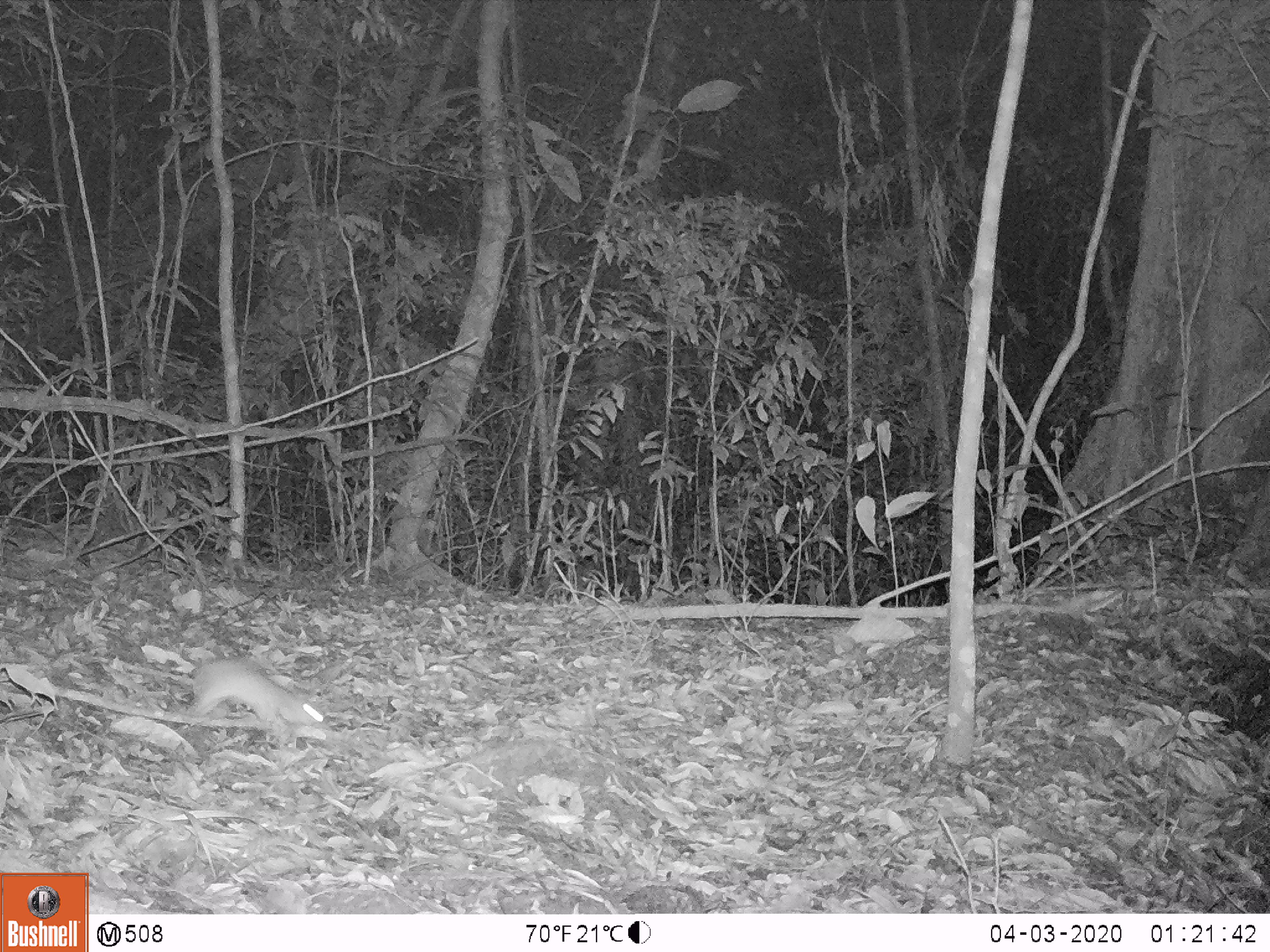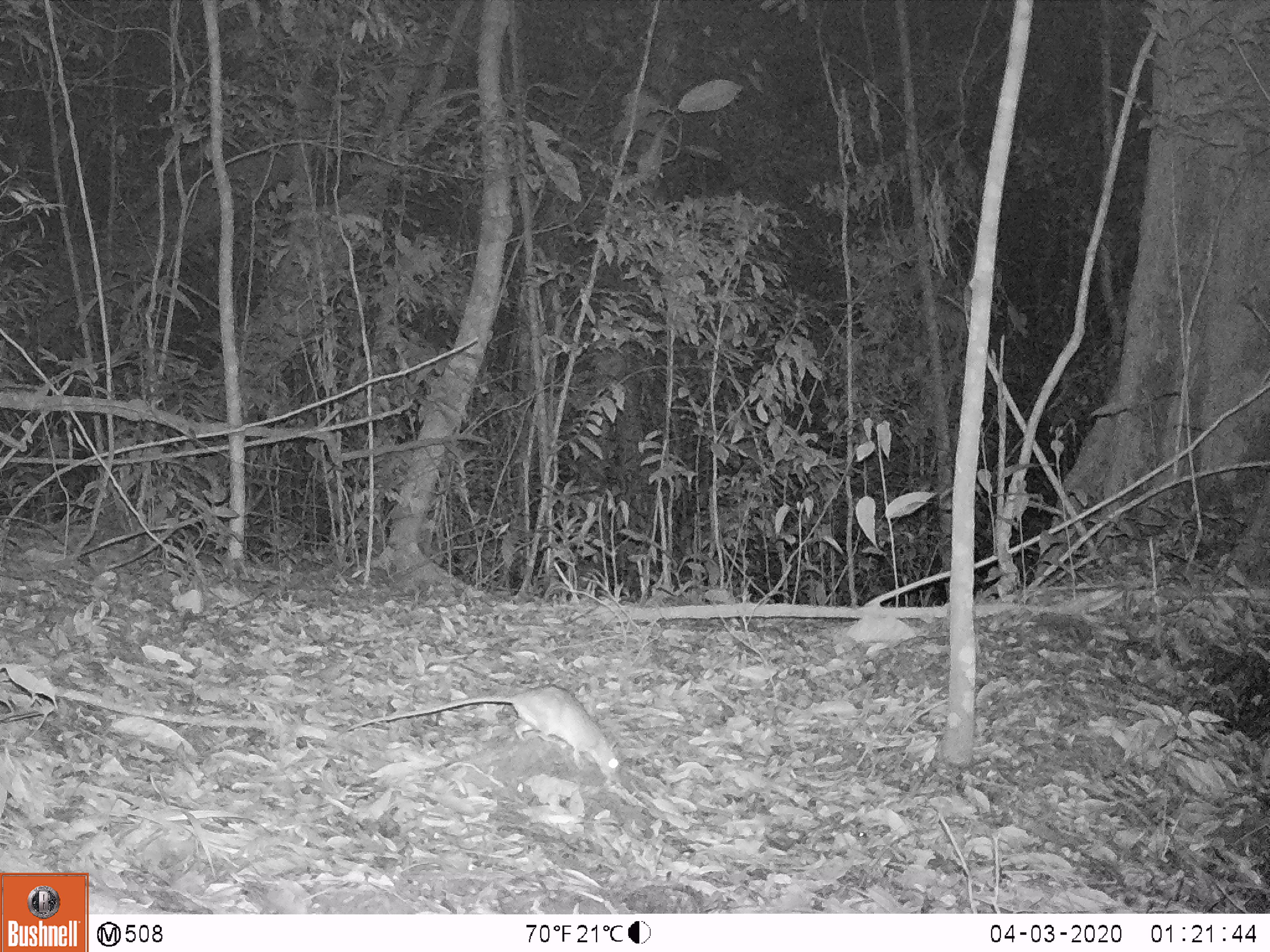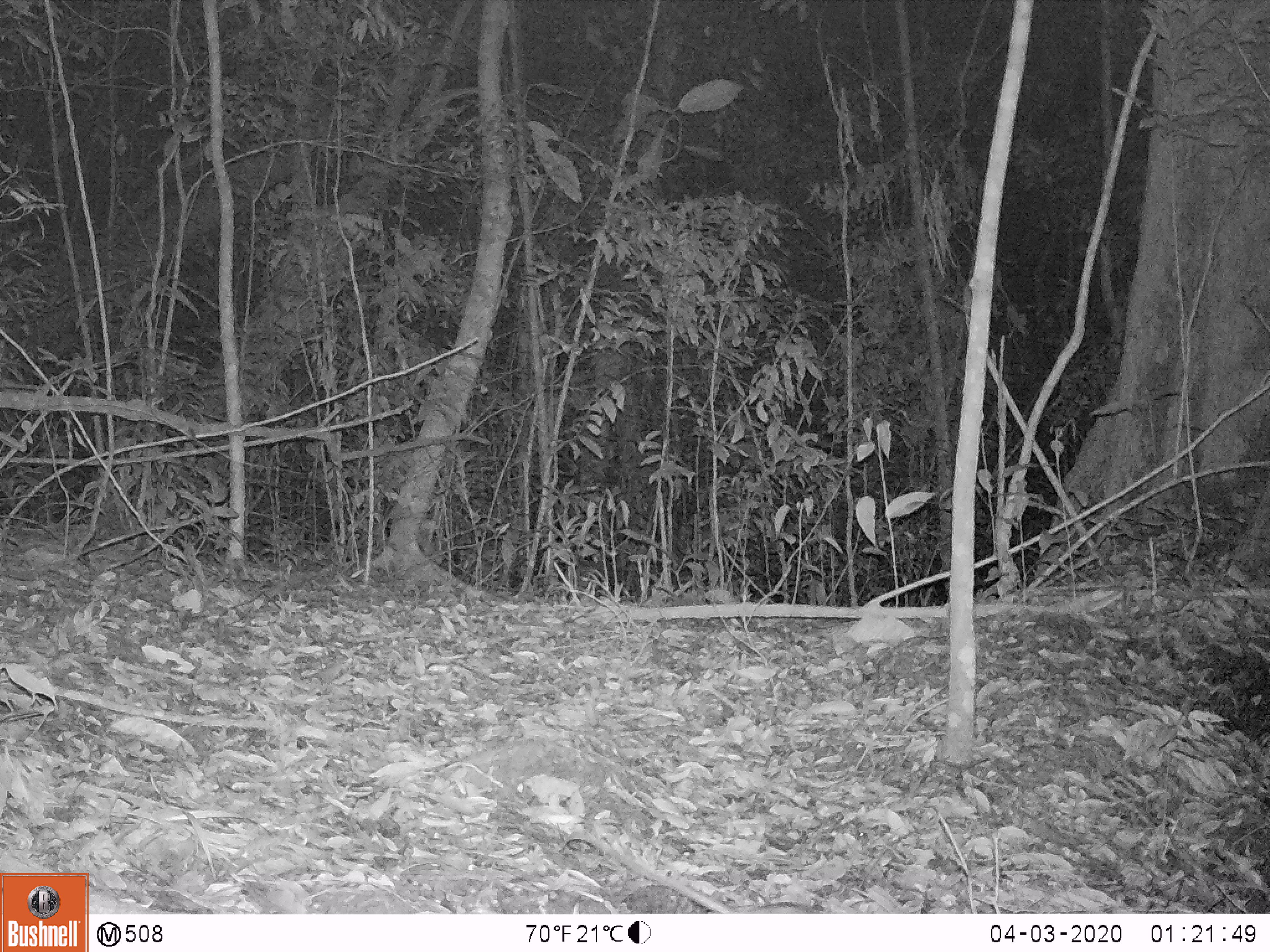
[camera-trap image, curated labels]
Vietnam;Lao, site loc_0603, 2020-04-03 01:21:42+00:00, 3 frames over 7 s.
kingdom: Animalia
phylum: Chordata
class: Mammalia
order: Rodentia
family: Muridae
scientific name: Muridae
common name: old-world mice and rats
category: unidentified murid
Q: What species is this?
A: Unidentified murid (old-world mice and rats) (Muridae).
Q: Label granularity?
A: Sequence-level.